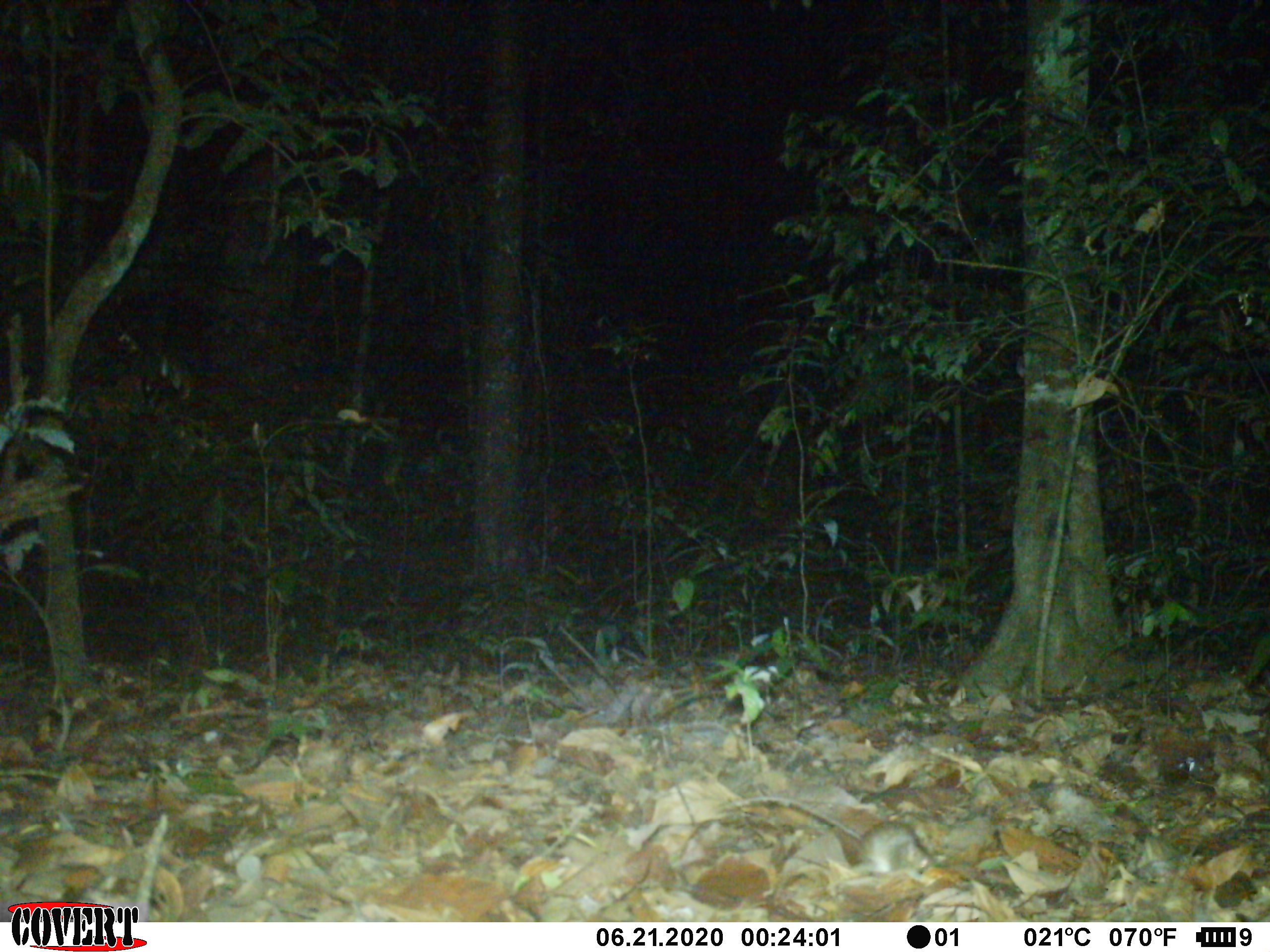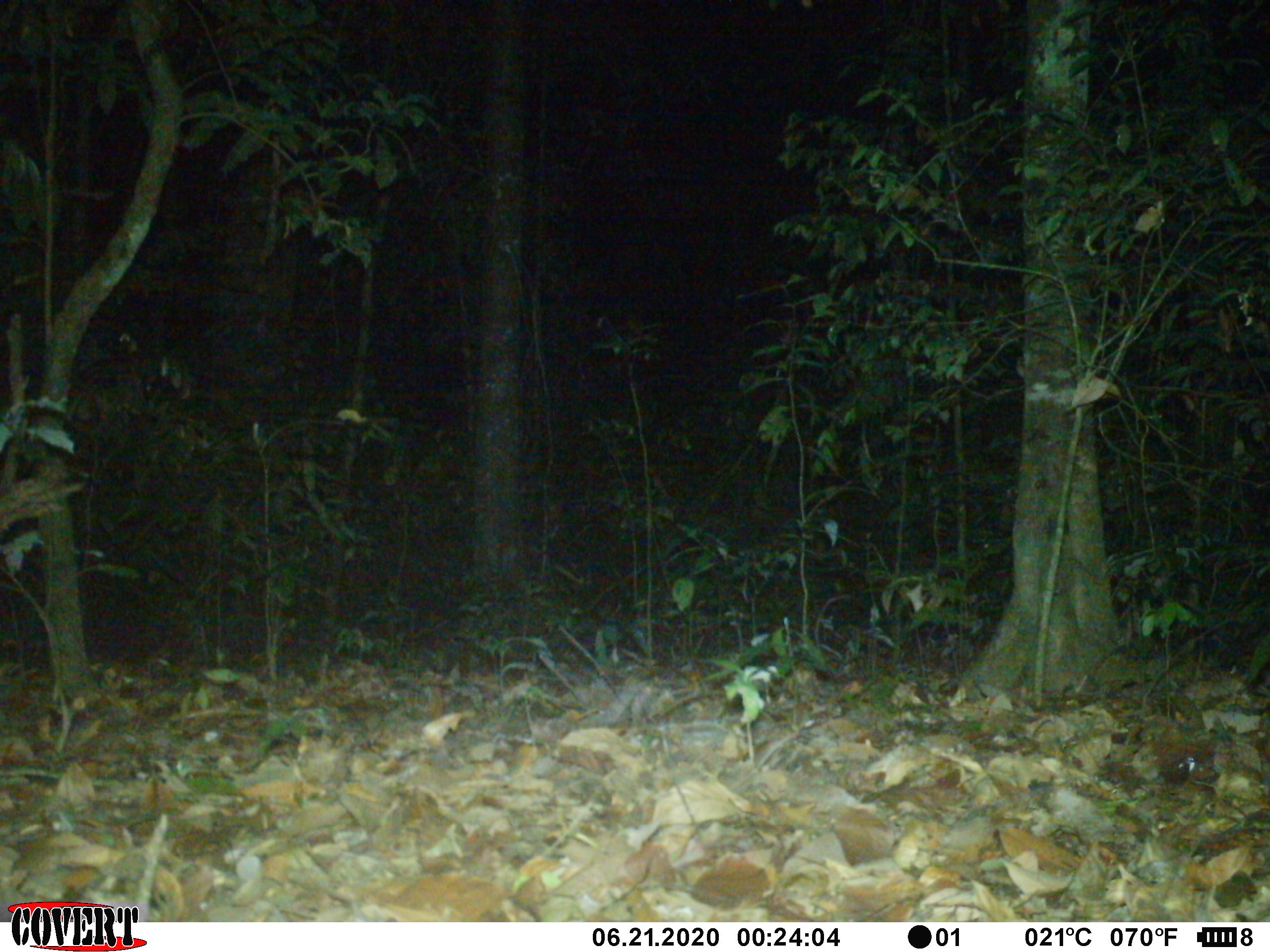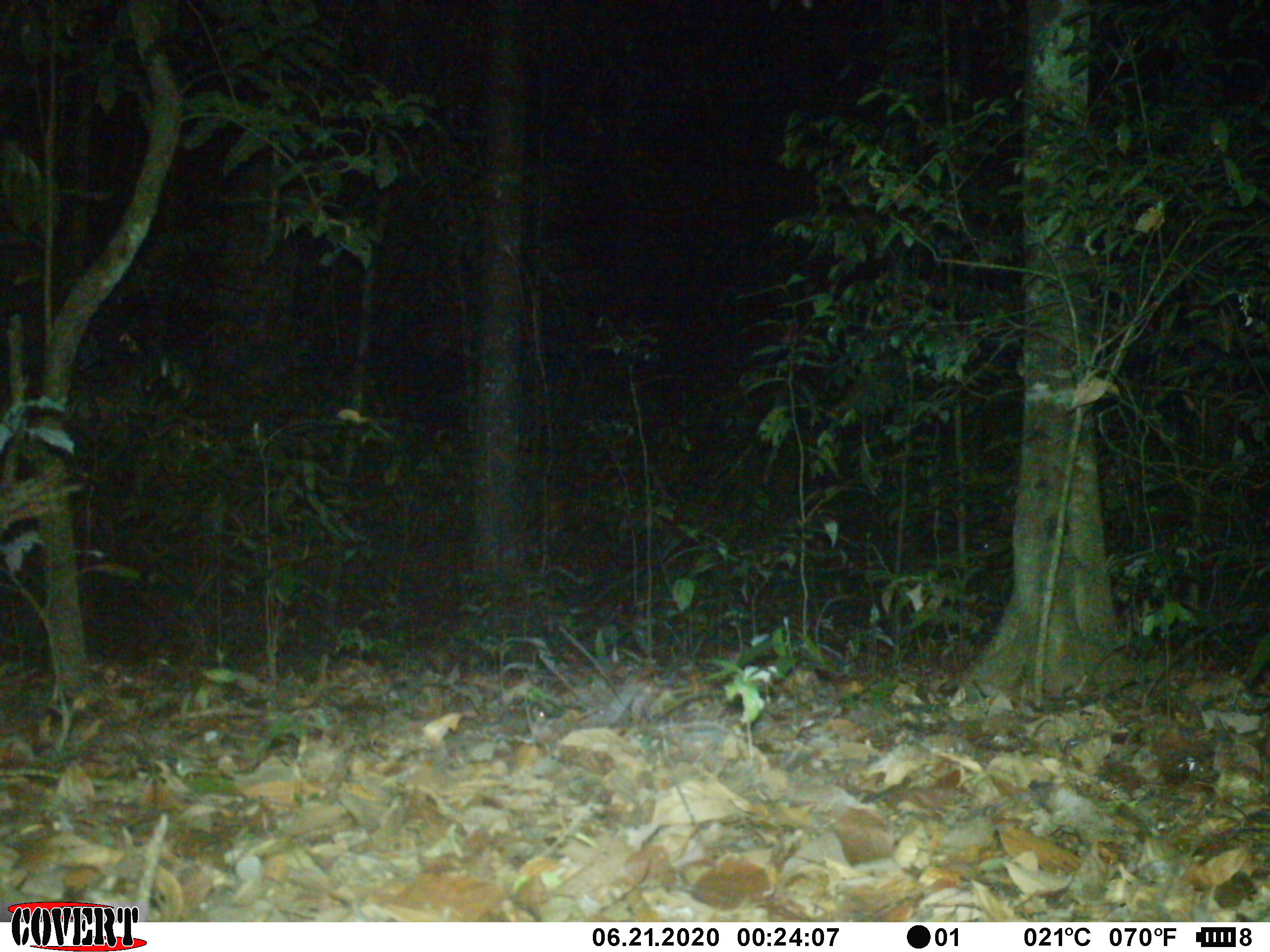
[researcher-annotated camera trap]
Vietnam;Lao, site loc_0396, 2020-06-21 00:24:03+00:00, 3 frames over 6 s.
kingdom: Animalia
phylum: Chordata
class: Mammalia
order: Rodentia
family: Muridae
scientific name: Muridae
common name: old-world mice and rats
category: unidentified murid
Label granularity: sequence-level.